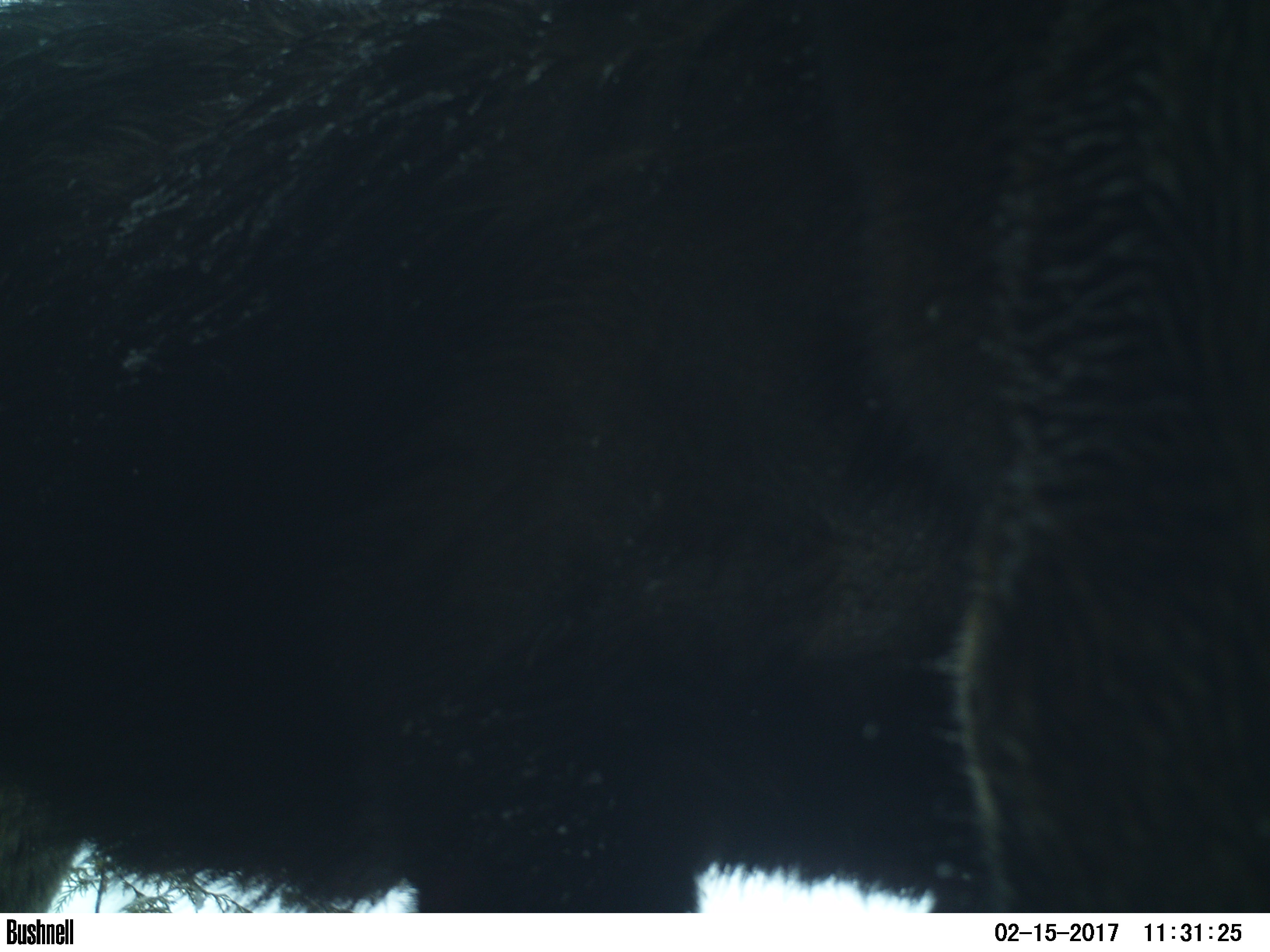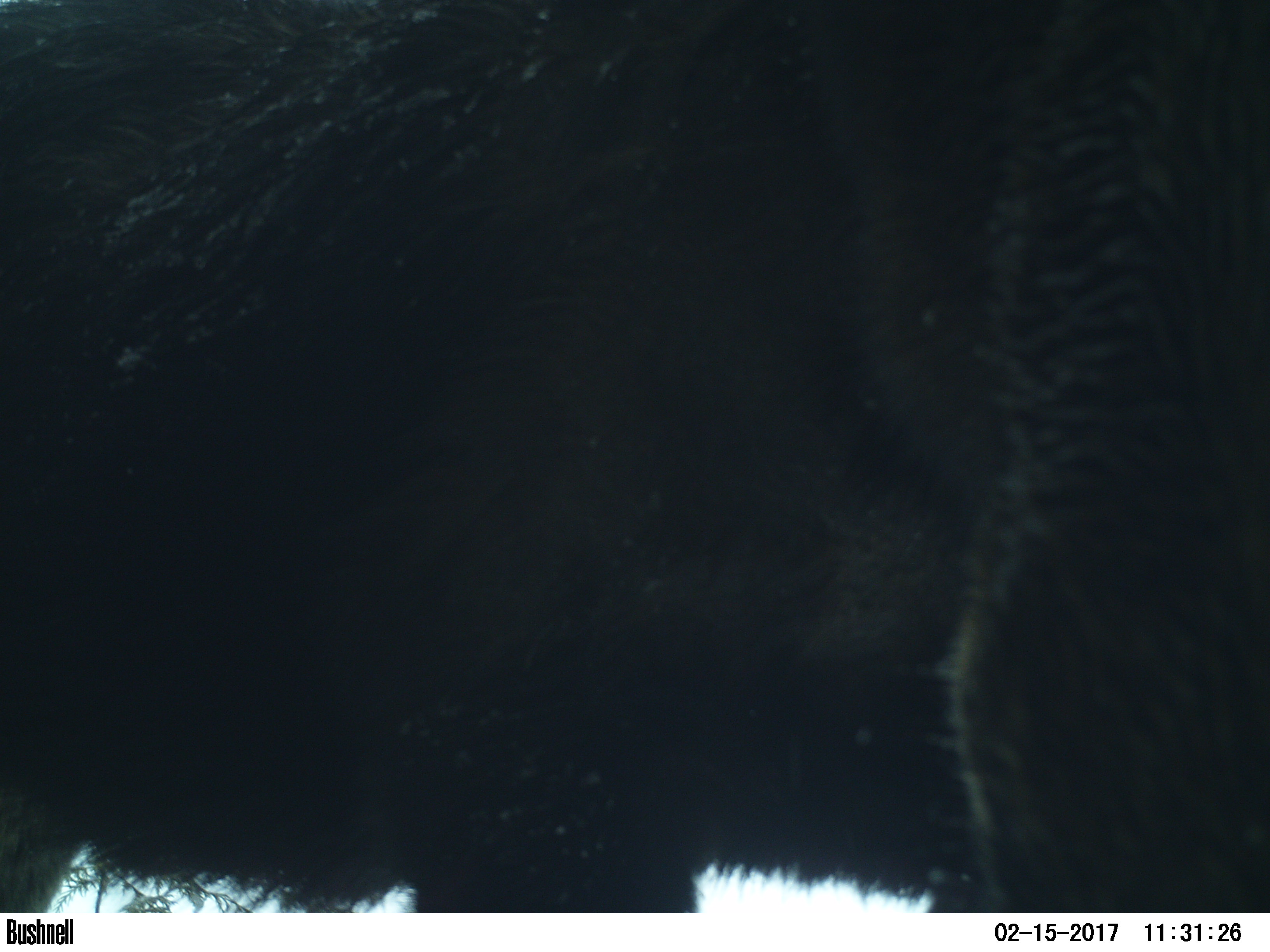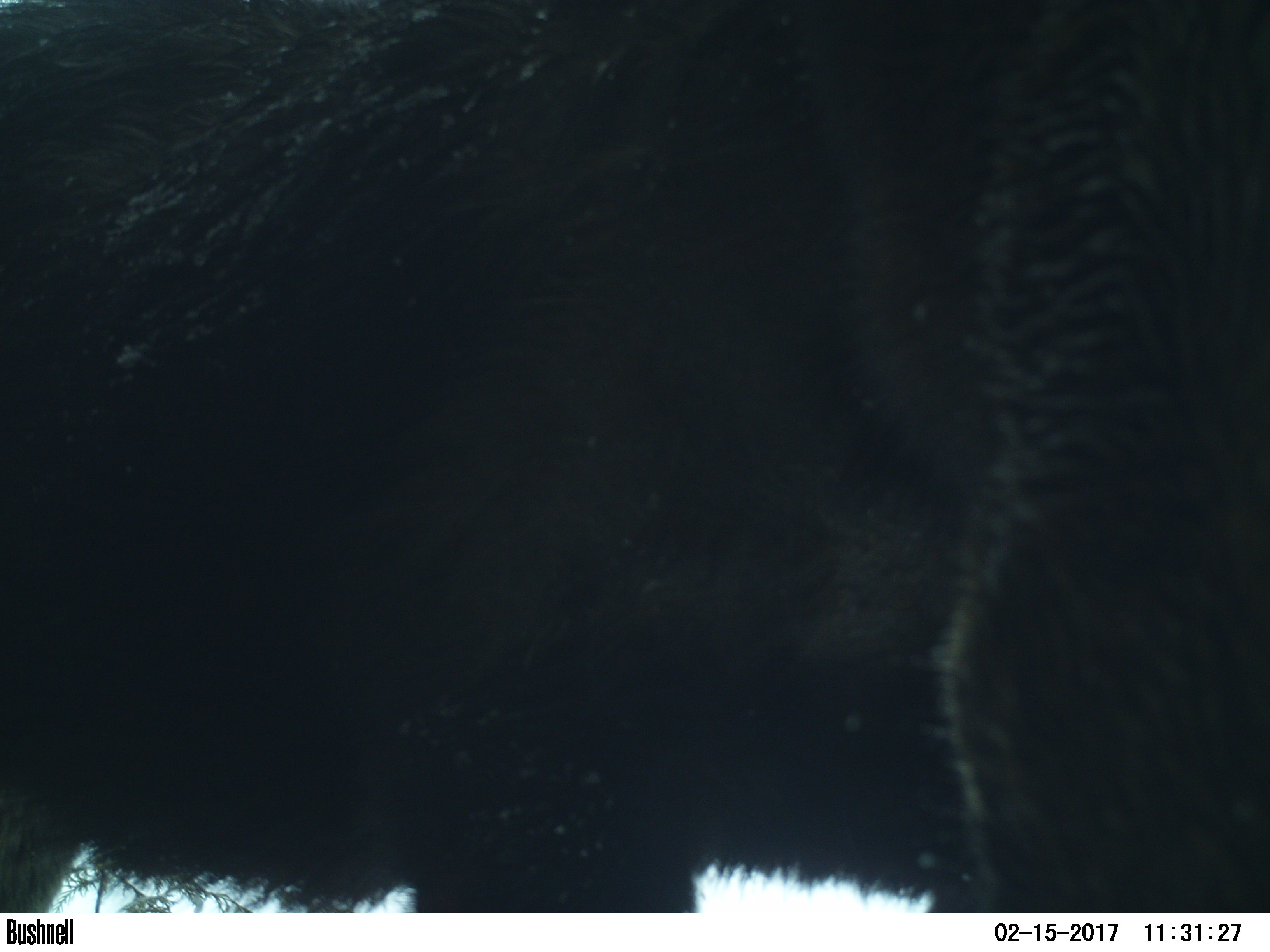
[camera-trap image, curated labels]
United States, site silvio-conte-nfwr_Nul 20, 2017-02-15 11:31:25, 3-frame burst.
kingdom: Animalia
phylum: Chordata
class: Mammalia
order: Artiodactyla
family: Cervidae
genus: Alces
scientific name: Alces alces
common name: moose